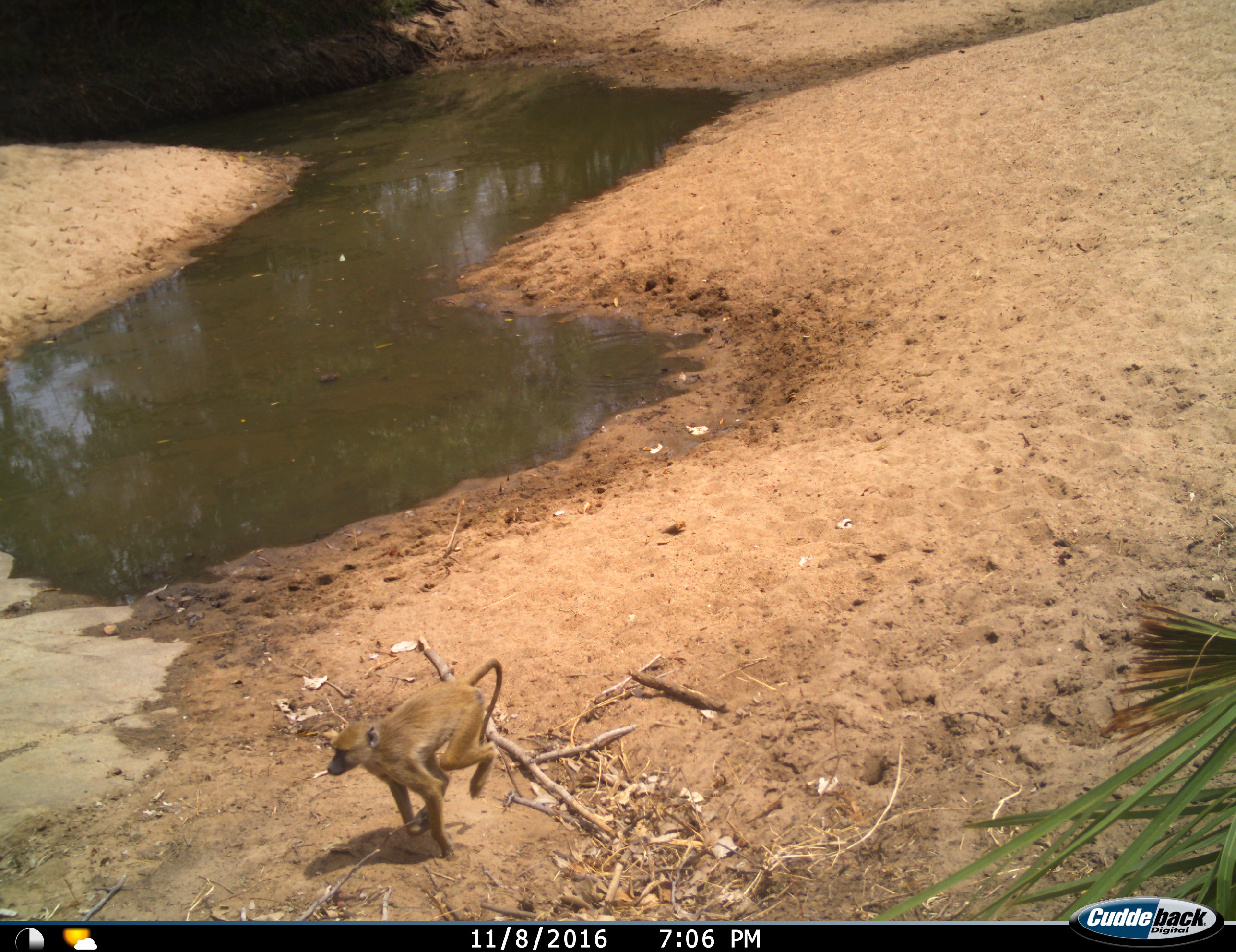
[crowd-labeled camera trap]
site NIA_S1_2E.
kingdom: Animalia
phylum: Chordata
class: Mammalia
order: Primates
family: Cercopithecidae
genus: Papio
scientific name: Papio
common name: baboon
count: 1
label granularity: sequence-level